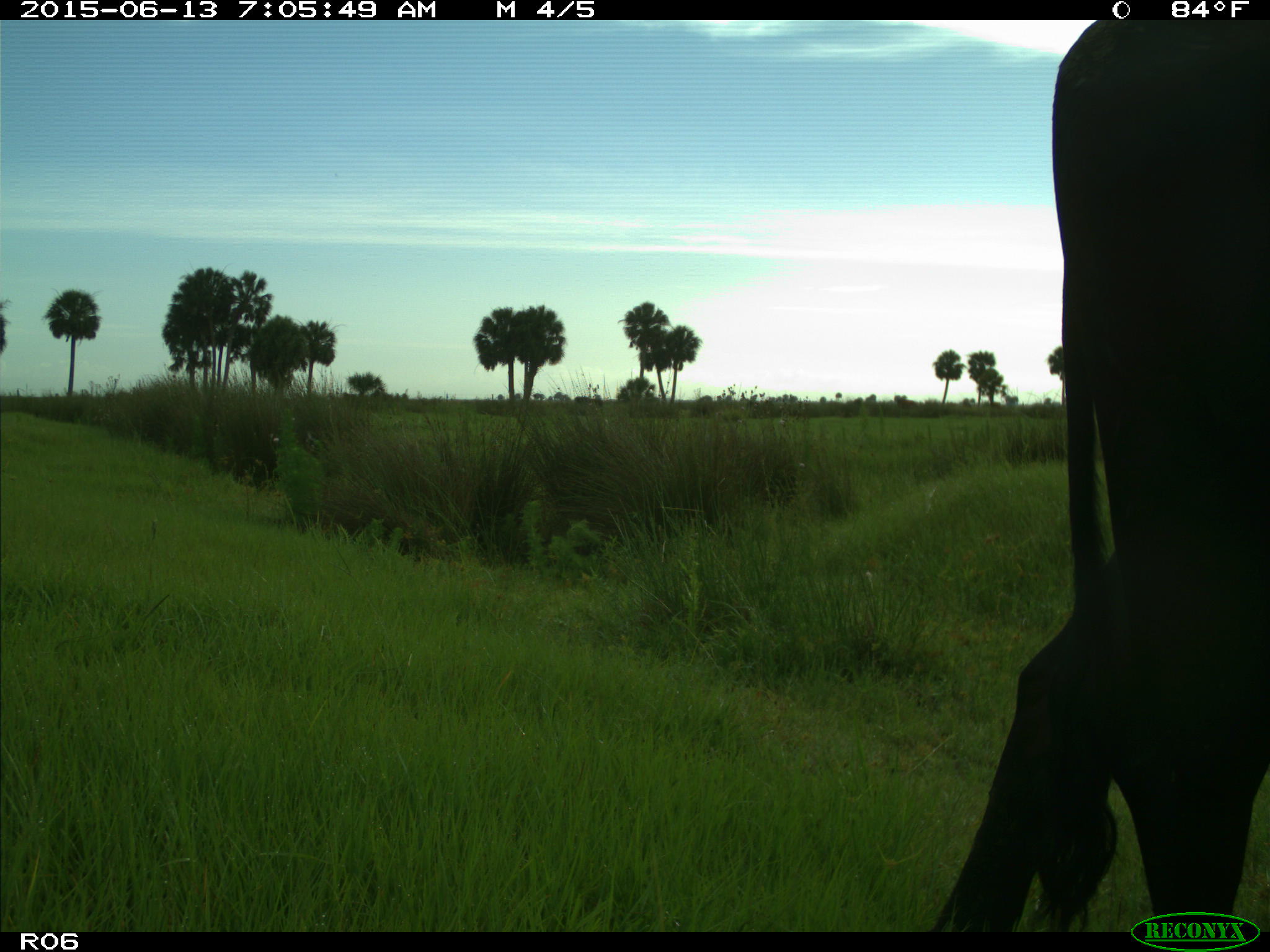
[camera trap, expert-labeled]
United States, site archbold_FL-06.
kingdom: Animalia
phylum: Chordata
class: Mammalia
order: Artiodactyla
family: Bovidae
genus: Bos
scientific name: Bos taurus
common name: domestic cow